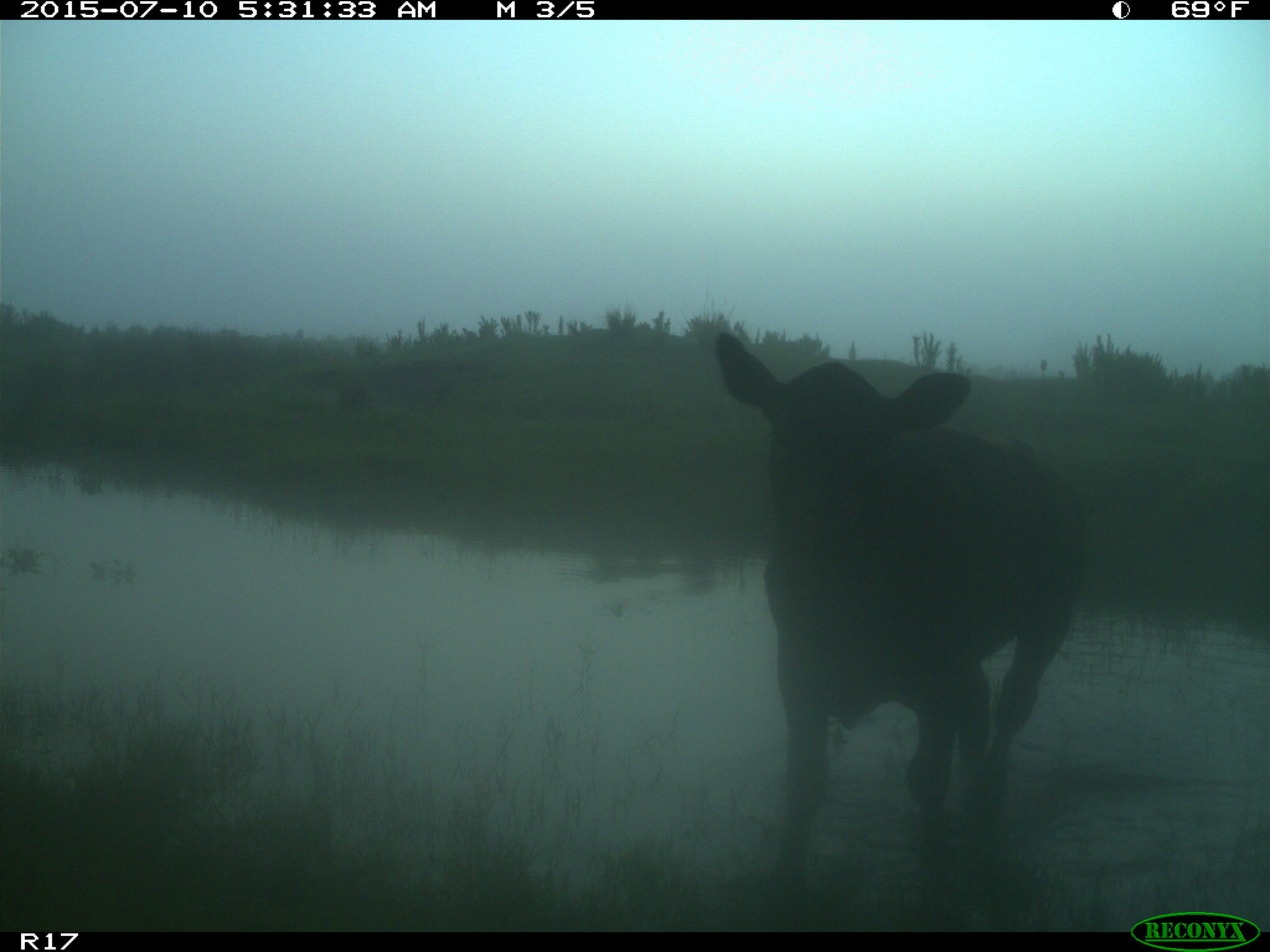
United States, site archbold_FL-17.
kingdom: Animalia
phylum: Chordata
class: Mammalia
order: Artiodactyla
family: Bovidae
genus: Bos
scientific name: Bos taurus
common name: domestic cow